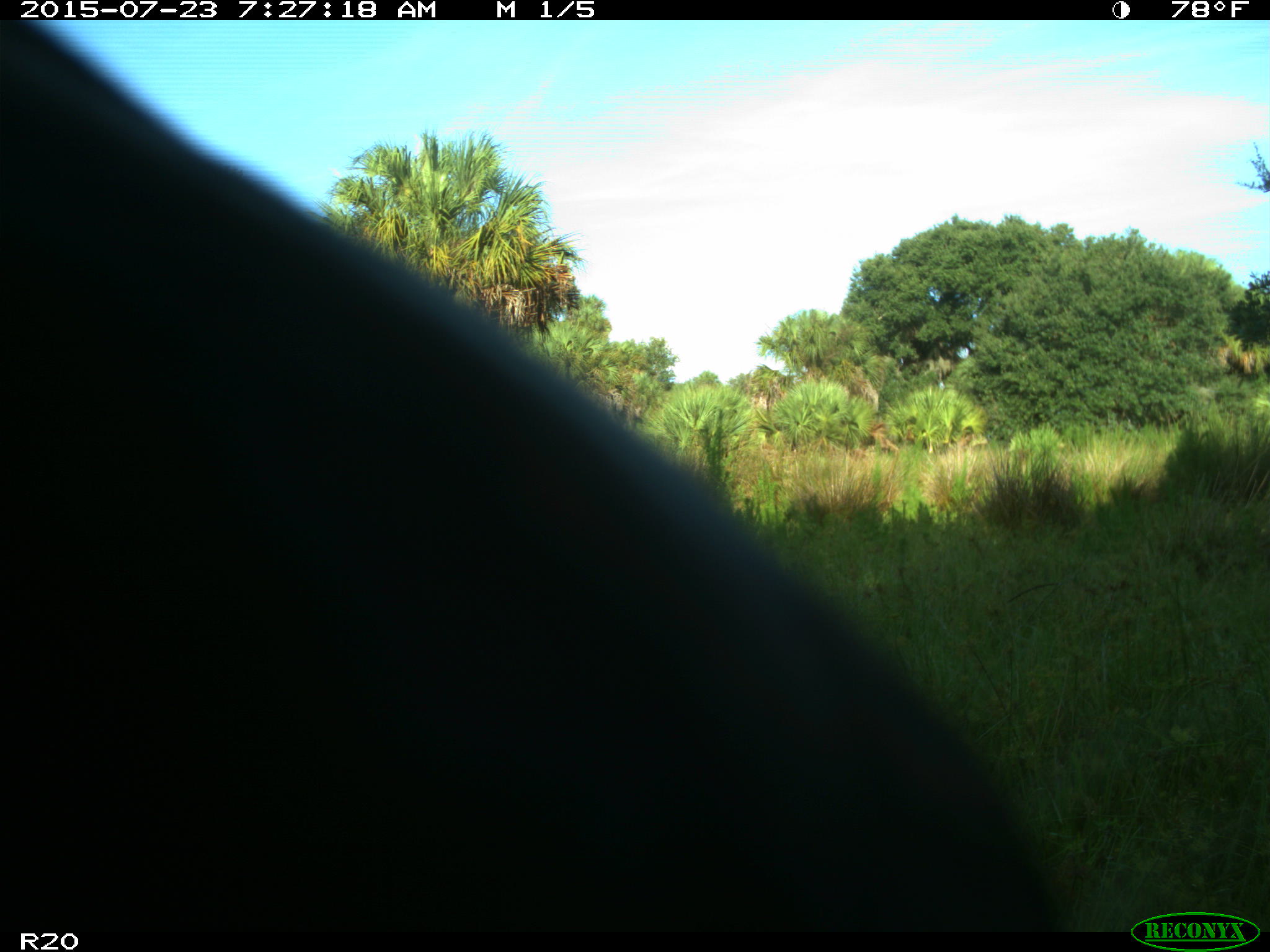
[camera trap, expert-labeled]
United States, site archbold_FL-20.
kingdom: Animalia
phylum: Chordata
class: Mammalia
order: Artiodactyla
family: Bovidae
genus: Bos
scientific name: Bos taurus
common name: domestic cow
Bos taurus (domestic cow).